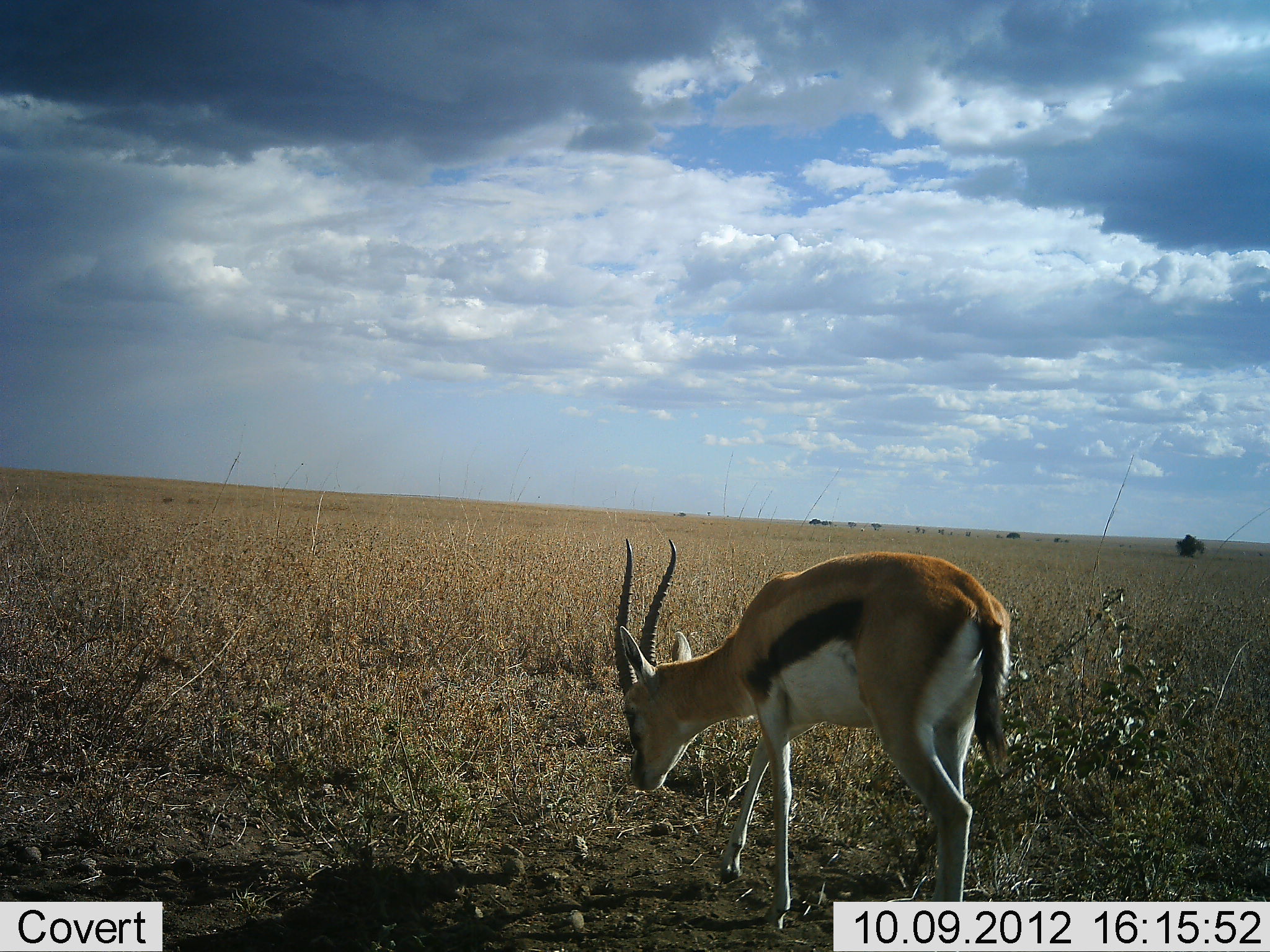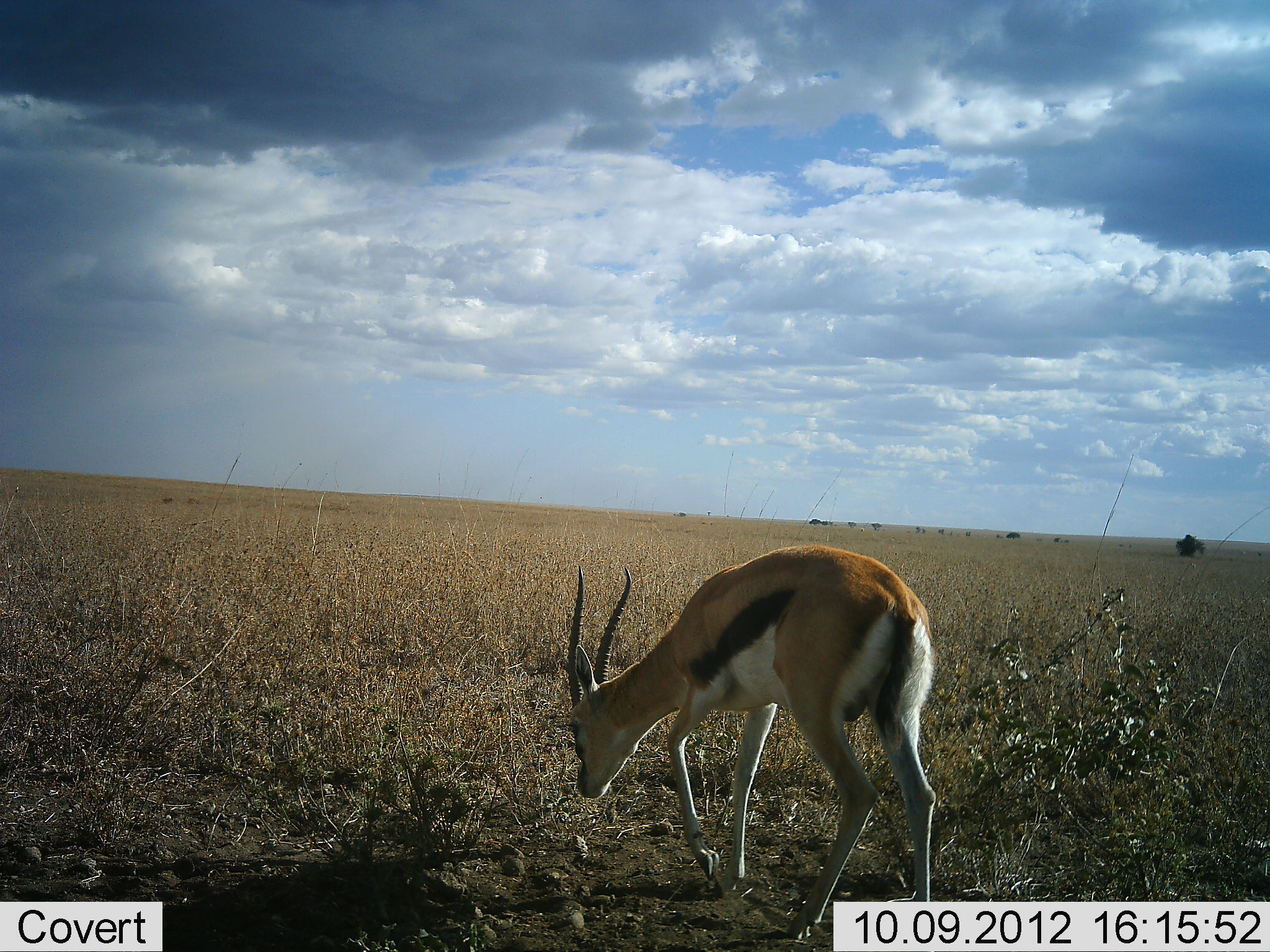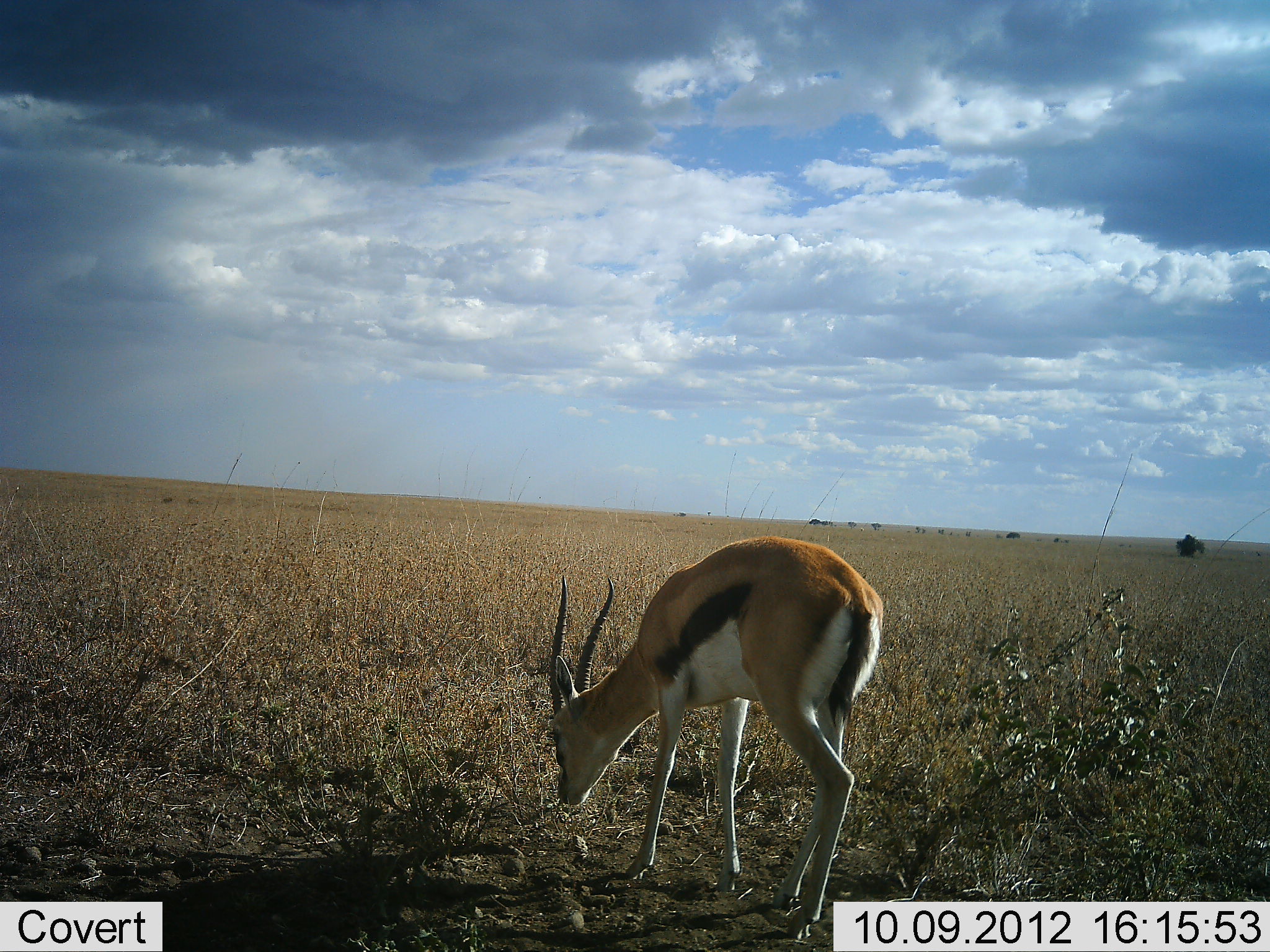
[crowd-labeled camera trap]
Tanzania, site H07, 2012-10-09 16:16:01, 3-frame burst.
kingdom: Animalia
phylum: Chordata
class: Mammalia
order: Artiodactyla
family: Bovidae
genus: Eudorcas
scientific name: Eudorcas thomsonii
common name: thomson's gazelle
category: gazellethomsons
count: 1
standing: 10%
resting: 0%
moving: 60%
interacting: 0%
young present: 0%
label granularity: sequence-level